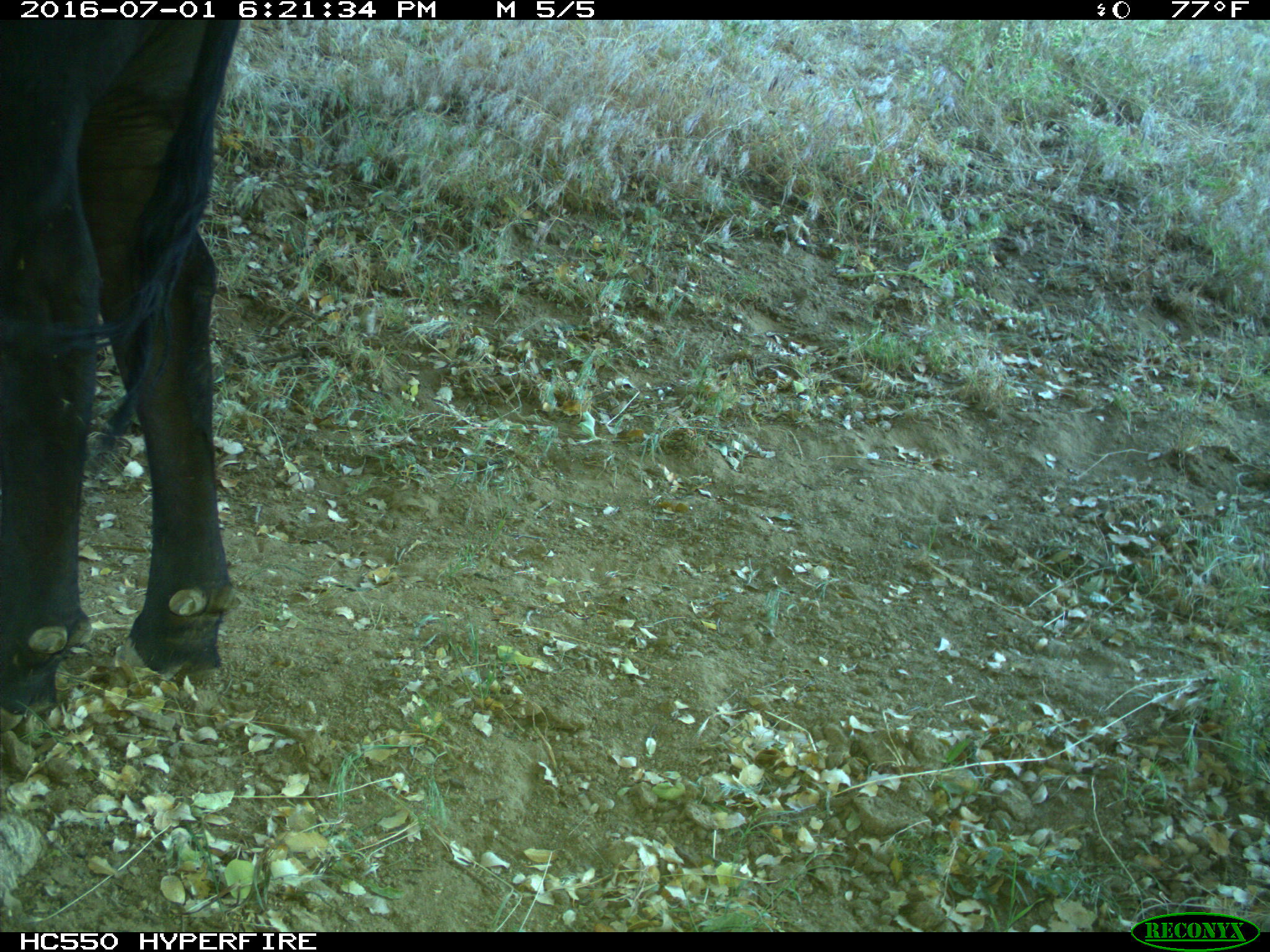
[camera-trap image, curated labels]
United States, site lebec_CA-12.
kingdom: Animalia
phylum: Chordata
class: Mammalia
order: Artiodactyla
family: Bovidae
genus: Bos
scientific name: Bos taurus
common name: domestic cow